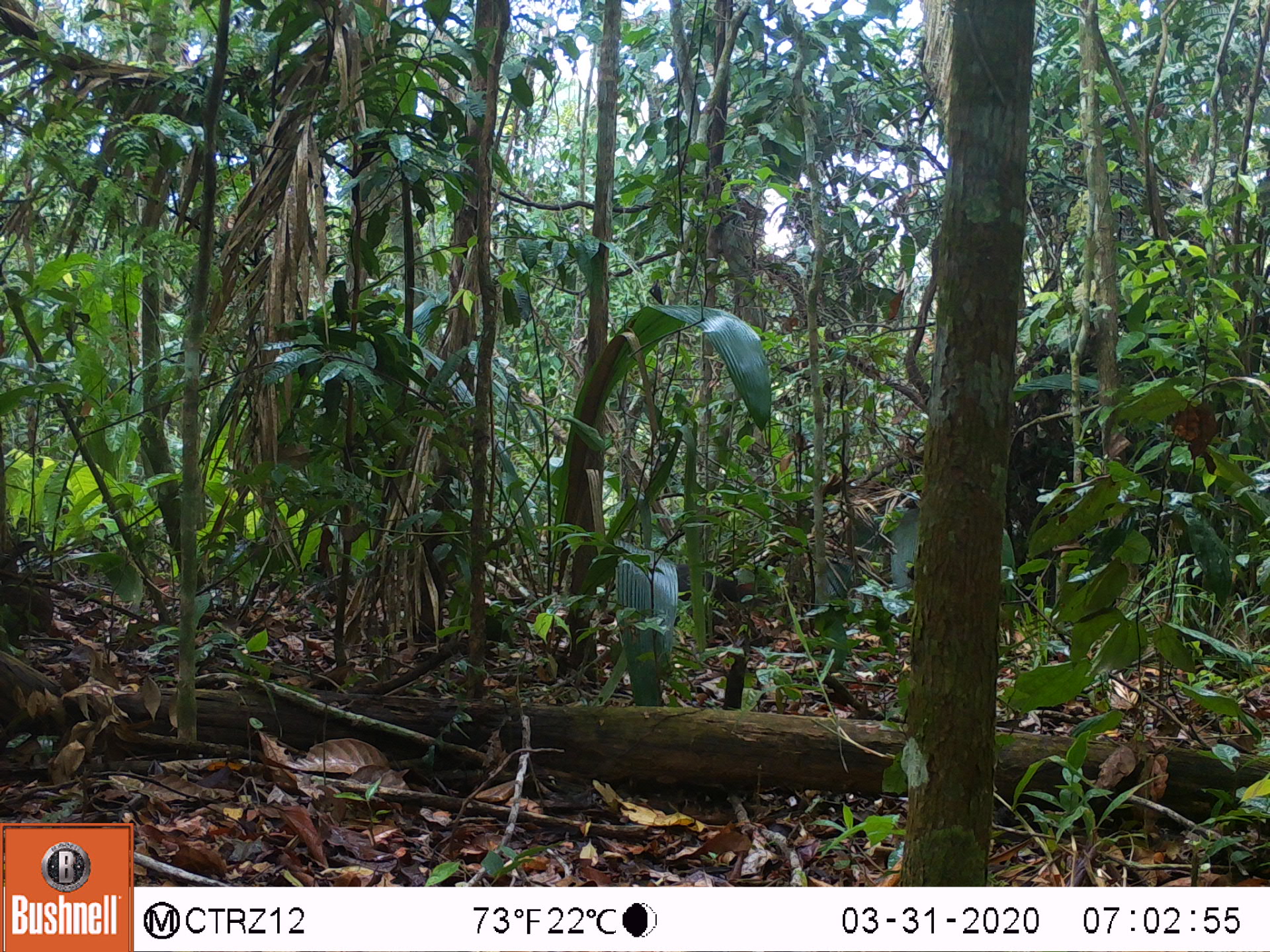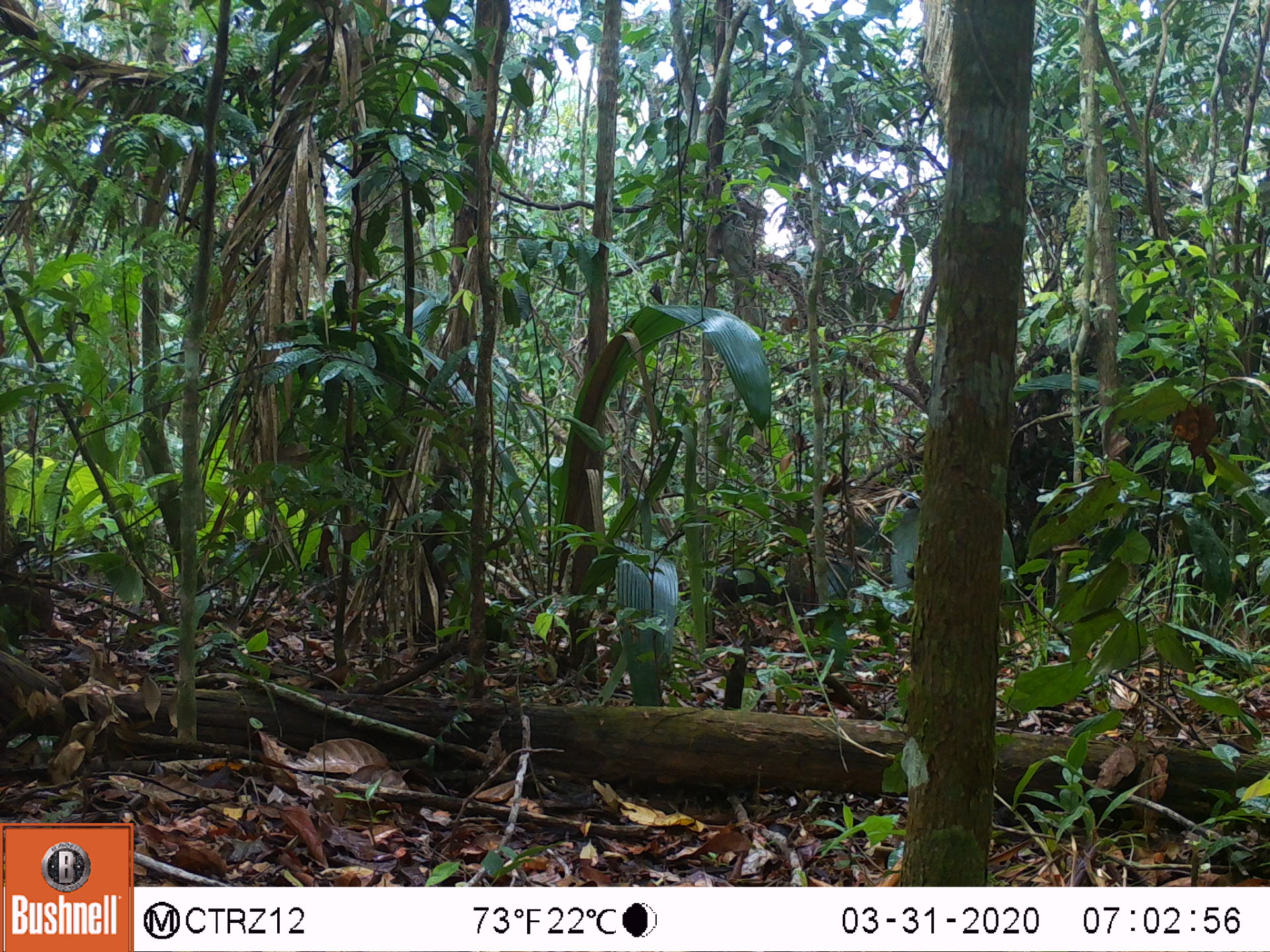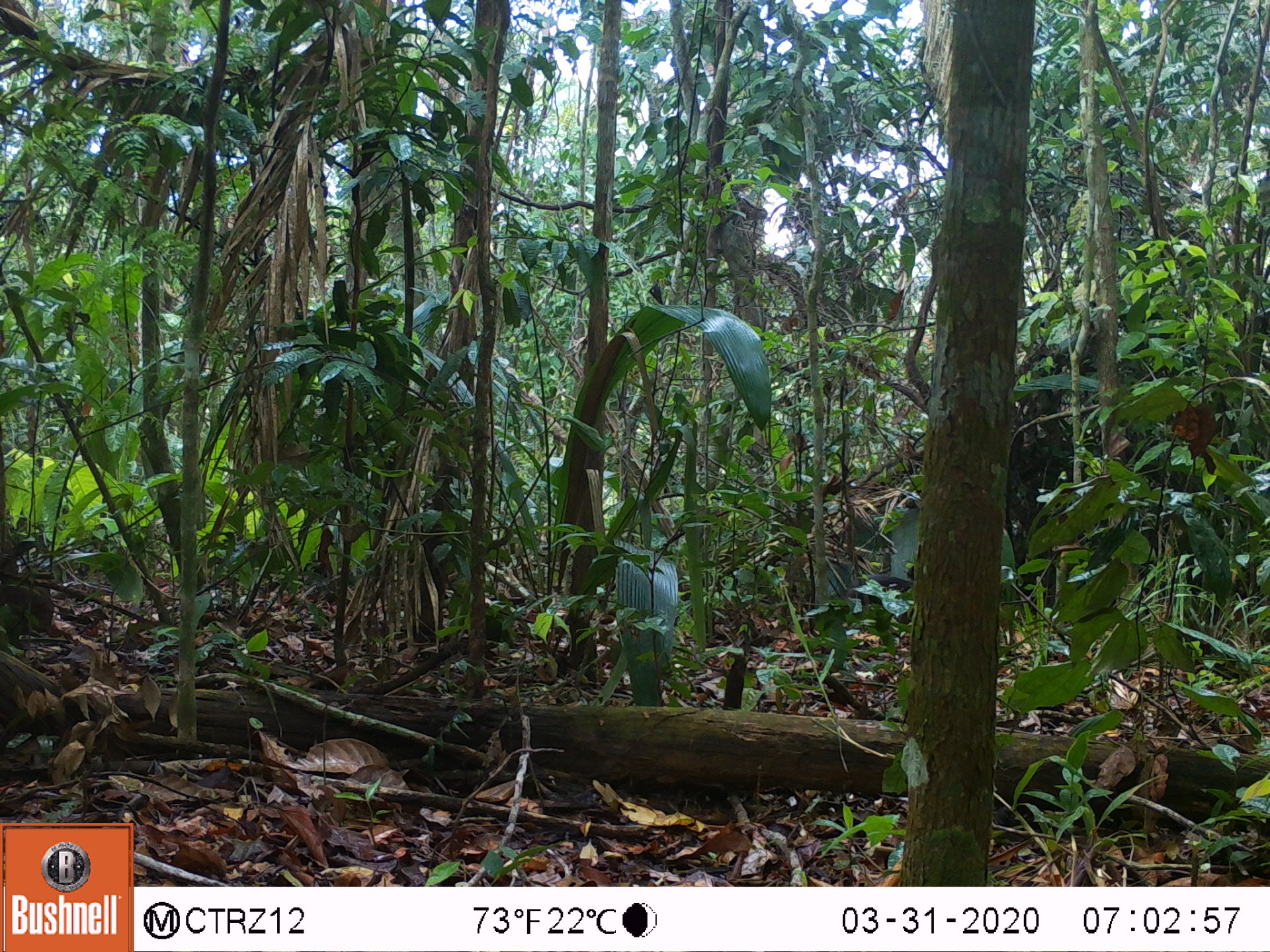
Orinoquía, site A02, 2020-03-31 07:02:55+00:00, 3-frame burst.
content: unidentified animal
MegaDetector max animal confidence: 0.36